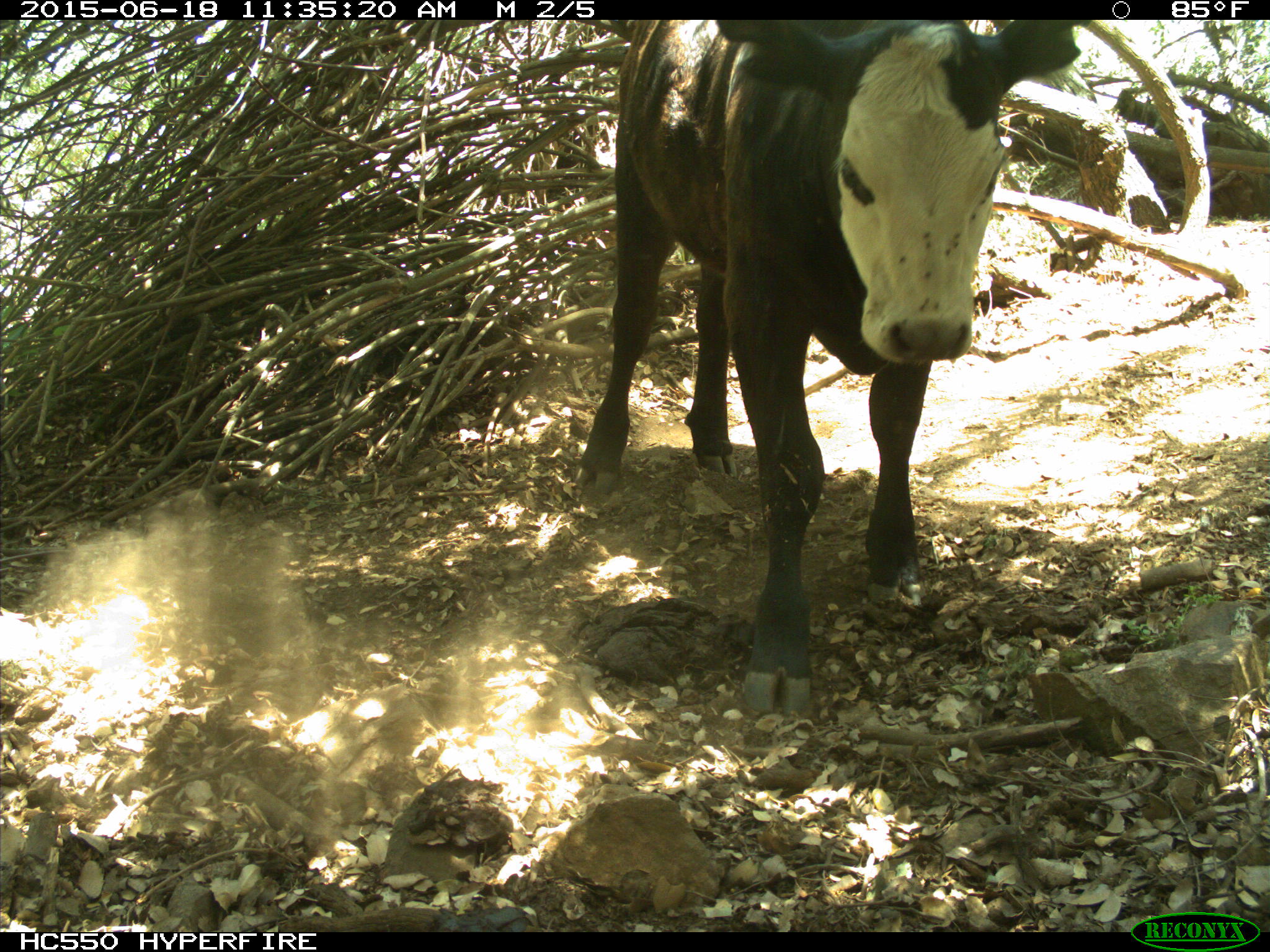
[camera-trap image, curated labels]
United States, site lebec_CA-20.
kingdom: Animalia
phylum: Chordata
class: Mammalia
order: Artiodactyla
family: Bovidae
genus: Bos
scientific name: Bos taurus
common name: domestic cow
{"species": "Bos taurus (domestic cow)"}